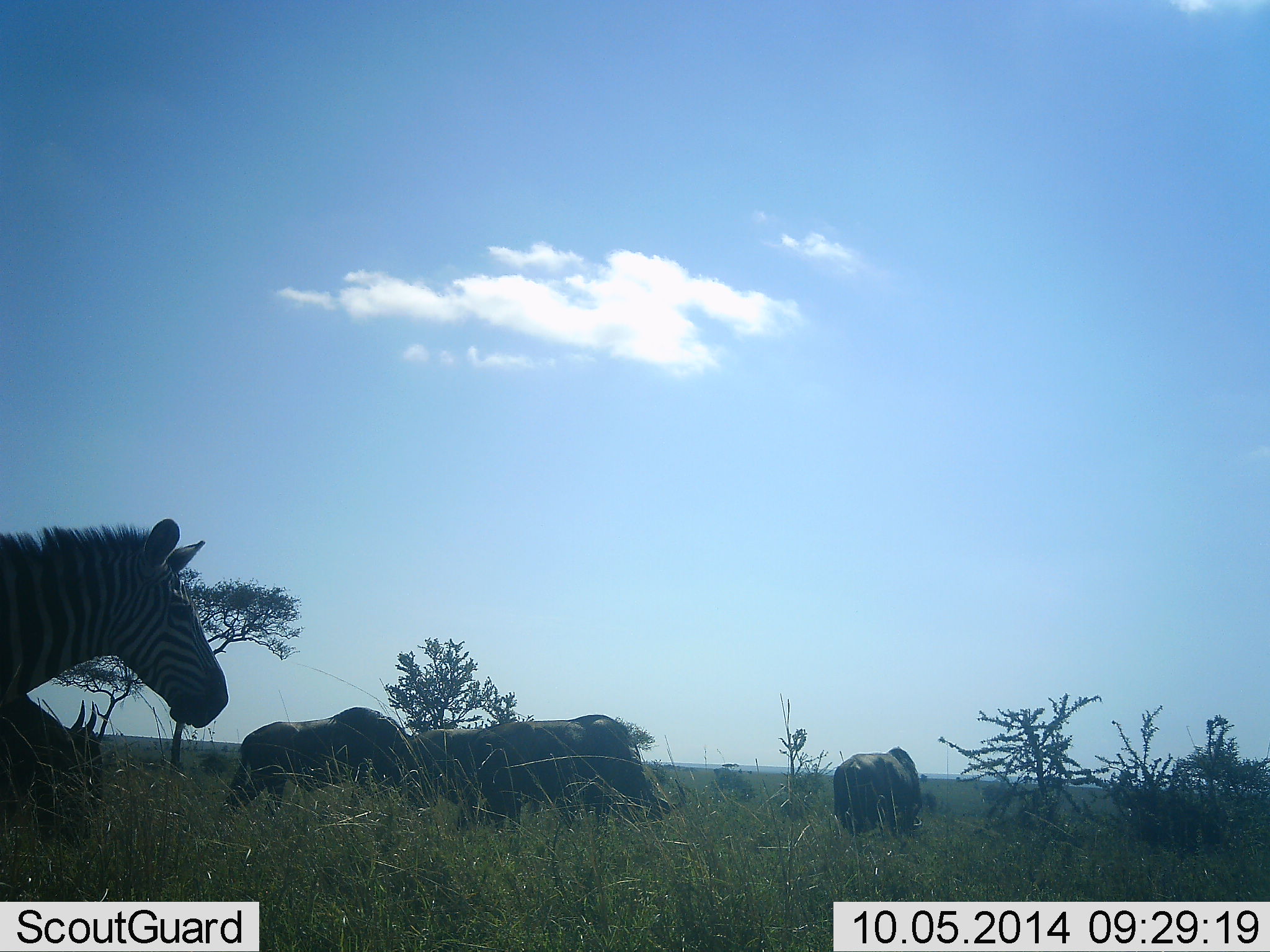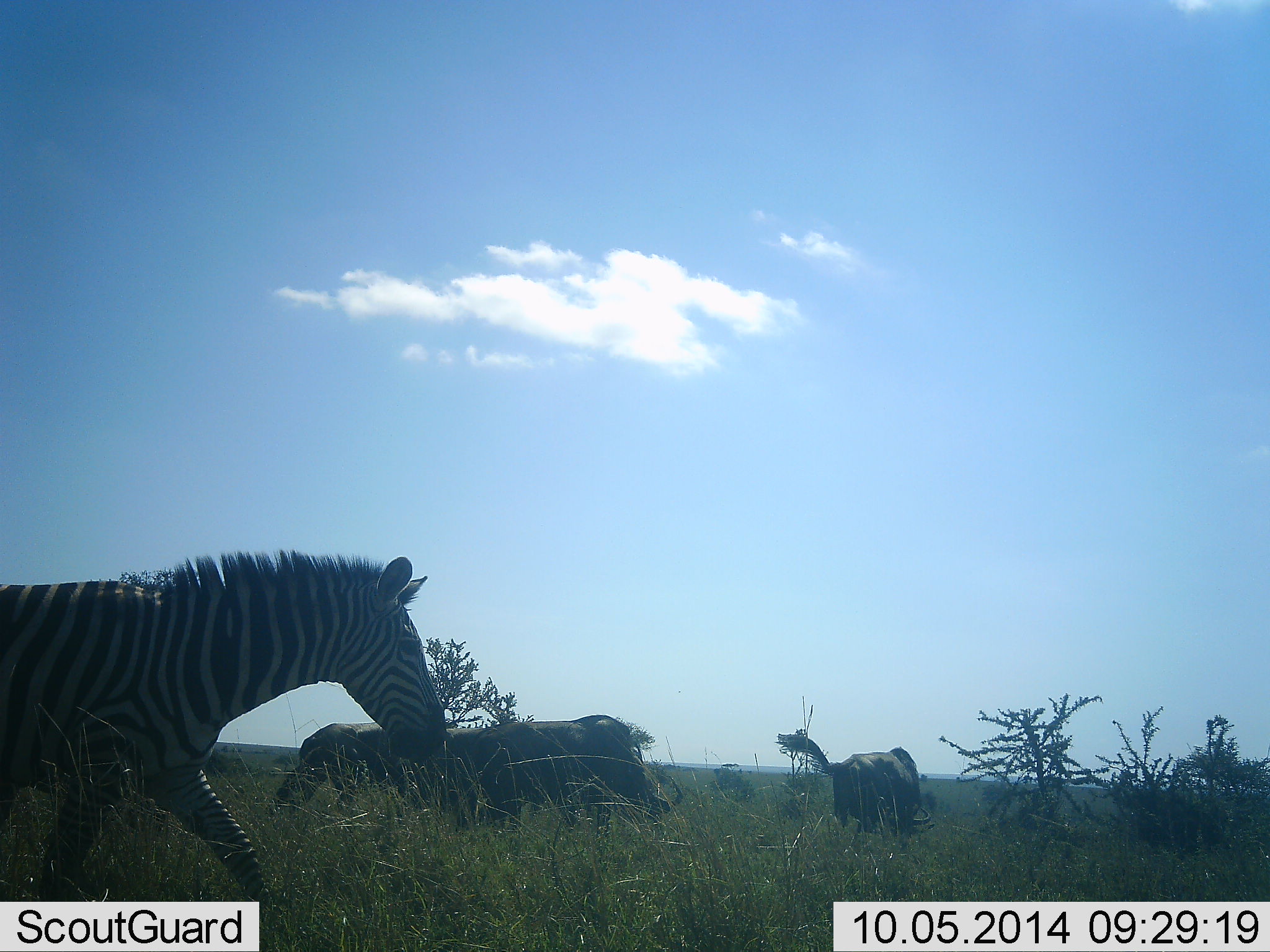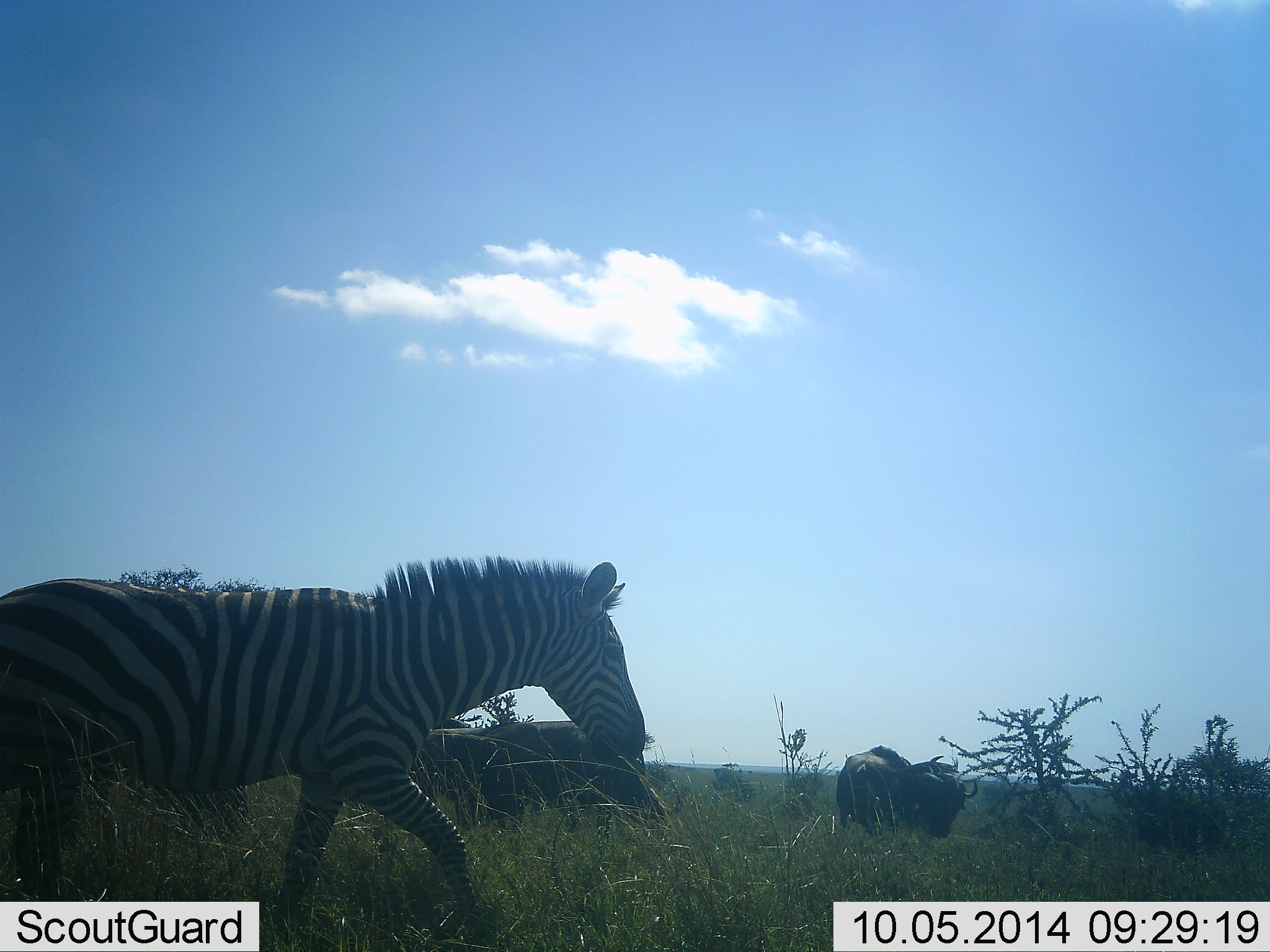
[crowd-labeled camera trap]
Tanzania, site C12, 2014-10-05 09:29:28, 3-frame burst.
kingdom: Animalia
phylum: Chordata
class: Mammalia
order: Artiodactyla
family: Bovidae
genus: Connochaetes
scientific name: Connochaetes taurinus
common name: blue wildebeest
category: wildebeest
Wildebeest (blue wildebeest) (Connochaetes taurinus), count 3. Behavior (volunteer vote fractions): standing 45%, resting 0%, moving 55%, interacting 0%. Young present (vote fraction): 18%. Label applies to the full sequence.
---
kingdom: Animalia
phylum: Chordata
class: Mammalia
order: Perissodactyla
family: Equidae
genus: Equus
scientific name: Equus quagga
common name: plains zebra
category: zebra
Zebra (plains zebra) (Equus quagga), count 1. Behavior (volunteer vote fractions): standing 13%, resting 0%, moving 93%, interacting 0%. Young present (vote fraction): 0%. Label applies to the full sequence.